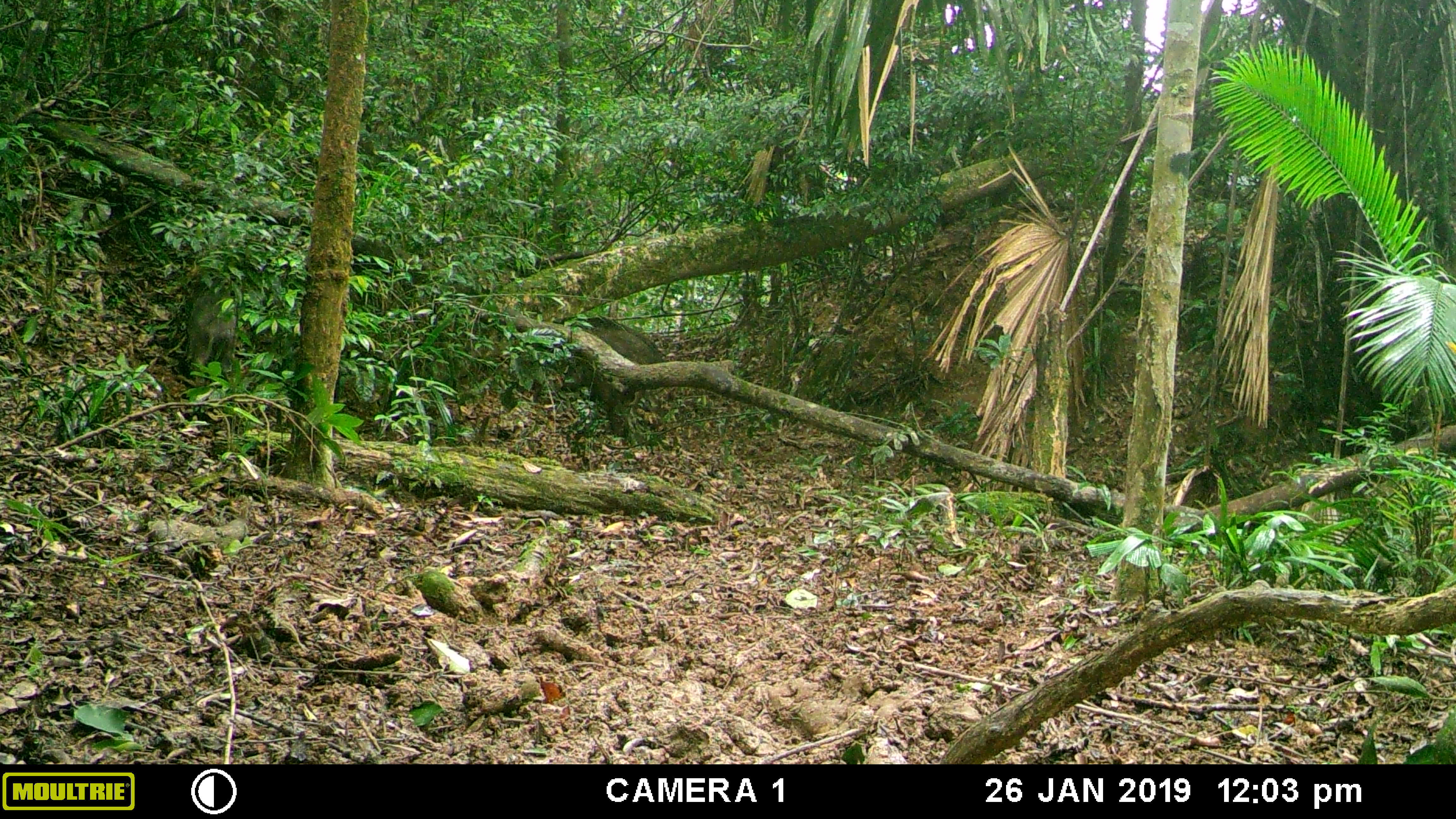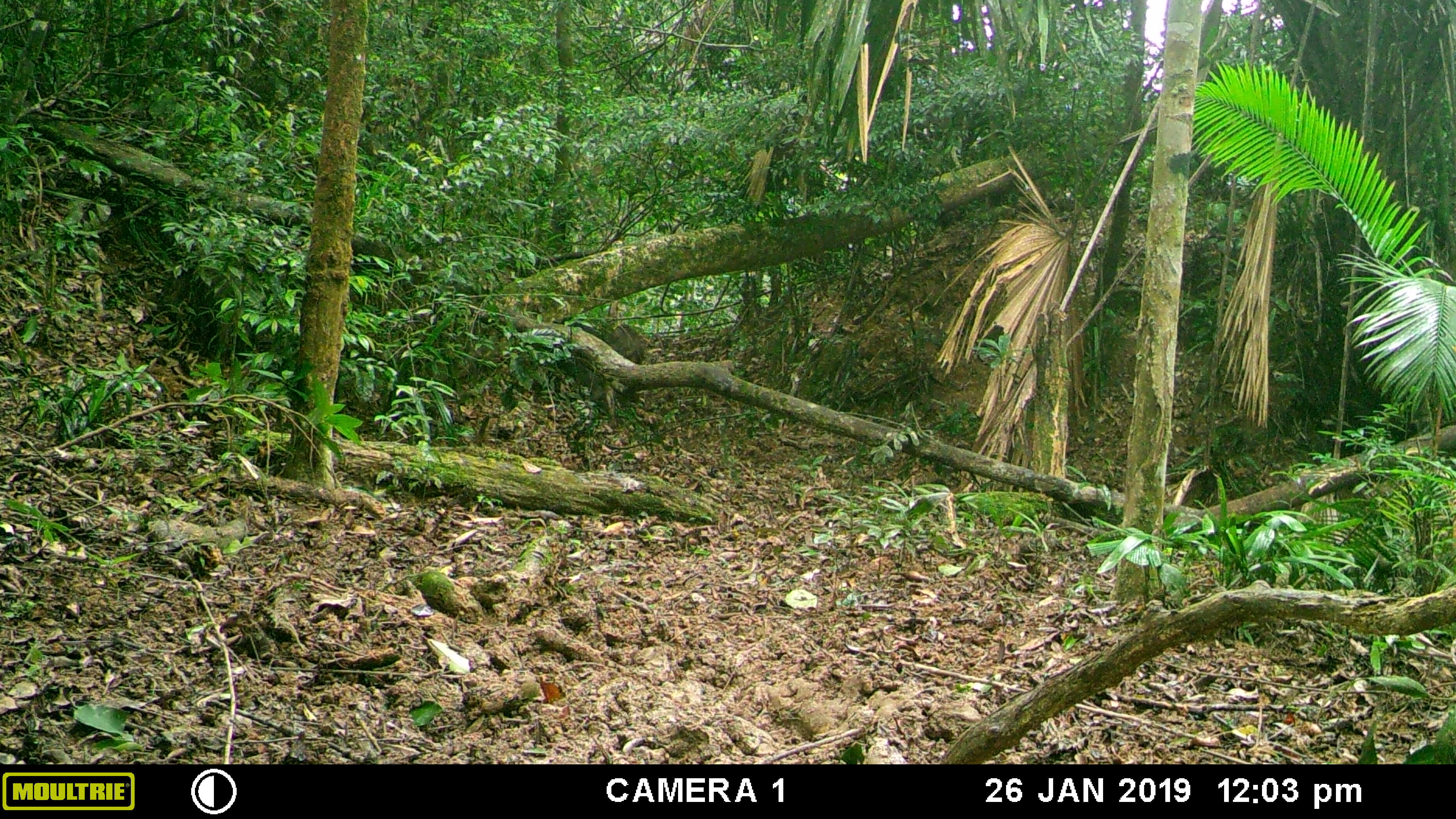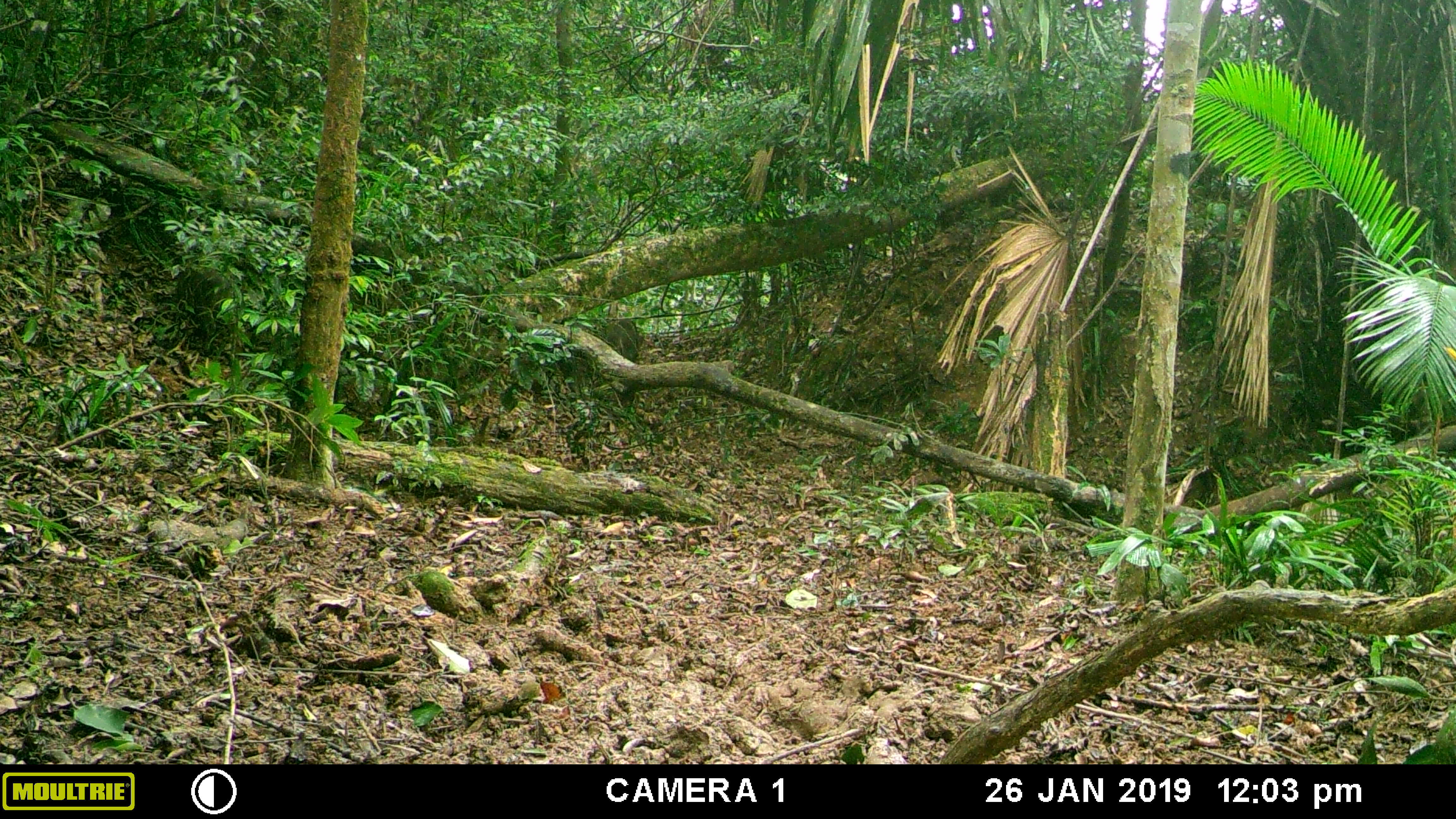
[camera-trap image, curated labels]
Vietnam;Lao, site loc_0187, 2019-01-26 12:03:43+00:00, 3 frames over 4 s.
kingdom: Animalia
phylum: Chordata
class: Mammalia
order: Artiodactyla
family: Suidae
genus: Sus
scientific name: Sus scrofa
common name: eurasian wild pig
Eurasian wild pig (Sus scrofa). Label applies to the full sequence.